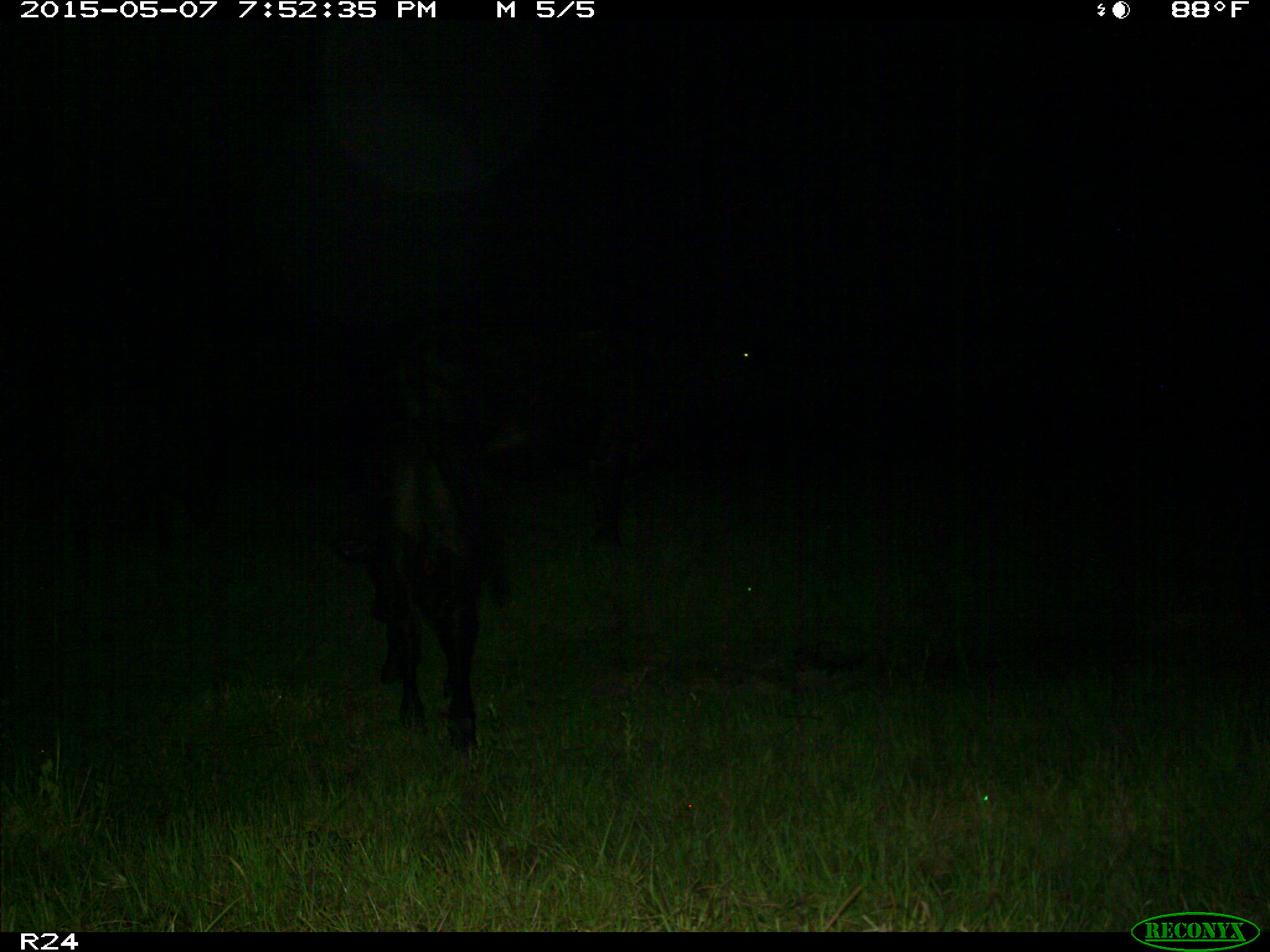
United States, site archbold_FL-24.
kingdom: Animalia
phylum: Chordata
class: Mammalia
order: Artiodactyla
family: Bovidae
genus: Bos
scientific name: Bos taurus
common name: domestic cow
Bos taurus (domestic cow).